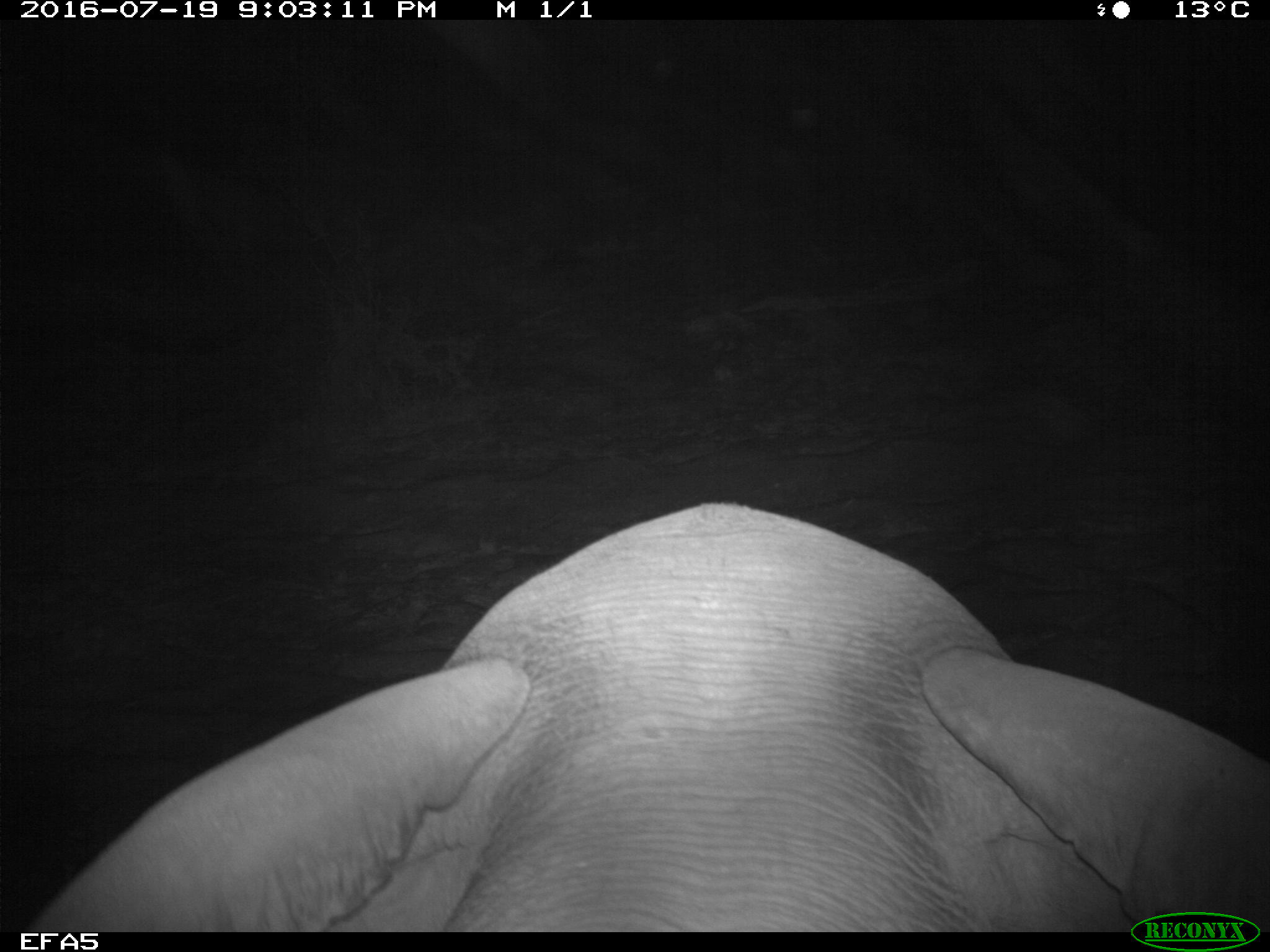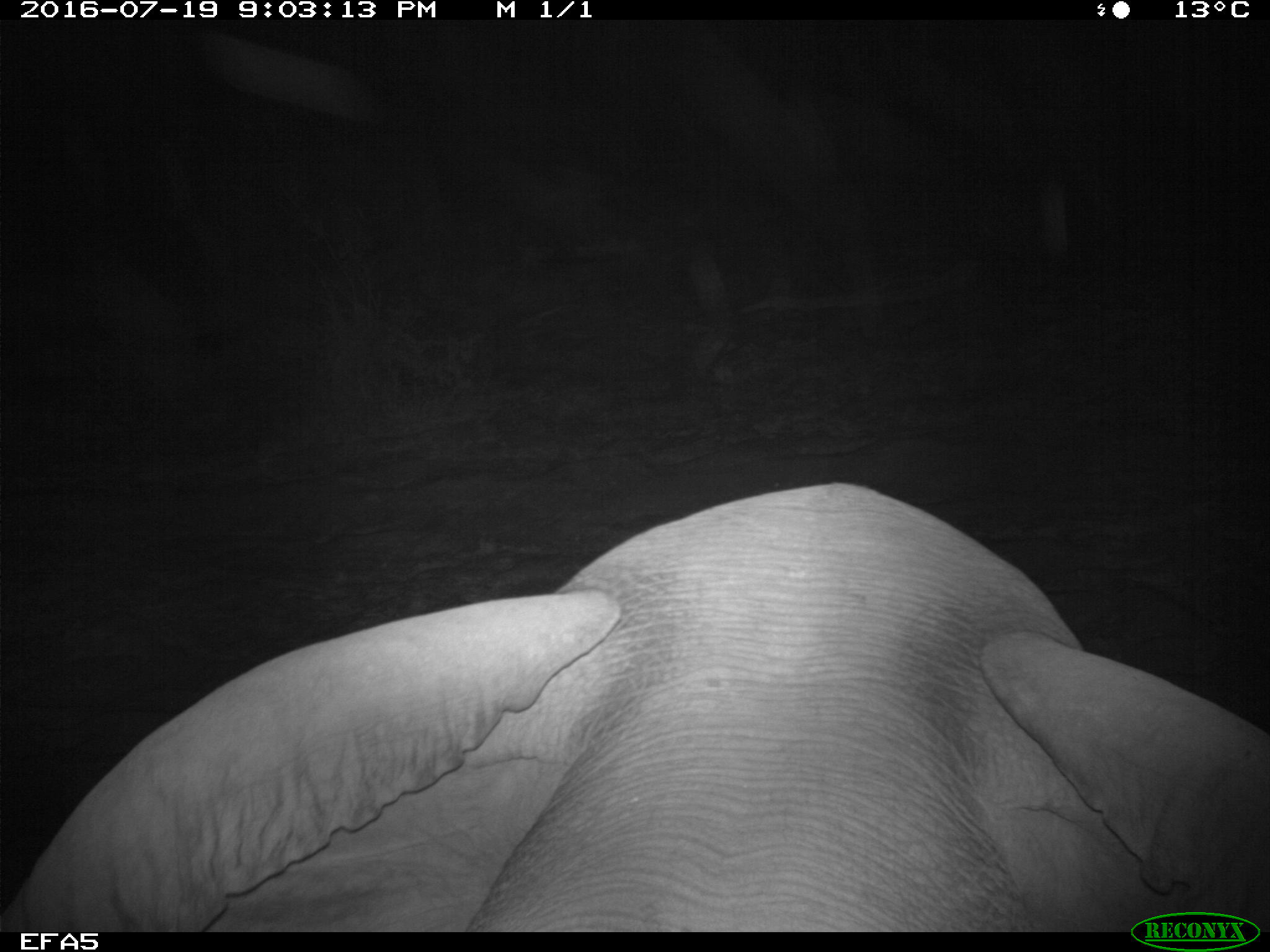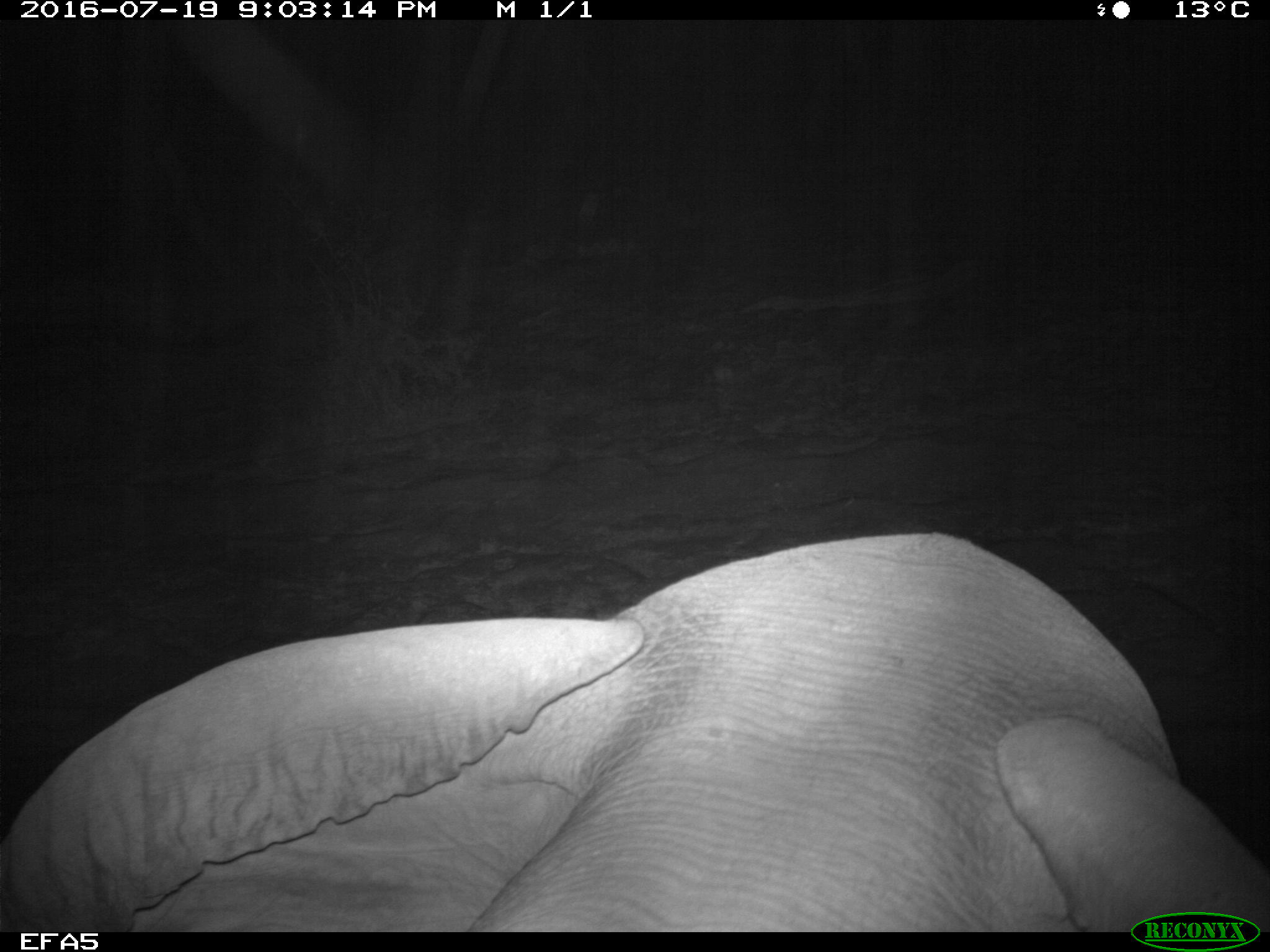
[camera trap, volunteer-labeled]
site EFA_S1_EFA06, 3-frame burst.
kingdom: Animalia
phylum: Chordata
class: Mammalia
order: Proboscidea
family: Elephantidae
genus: Loxodonta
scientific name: Loxodonta africana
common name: african bush elephant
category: elephant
Elephant (african bush elephant) (Loxodonta africana), count 1. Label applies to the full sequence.